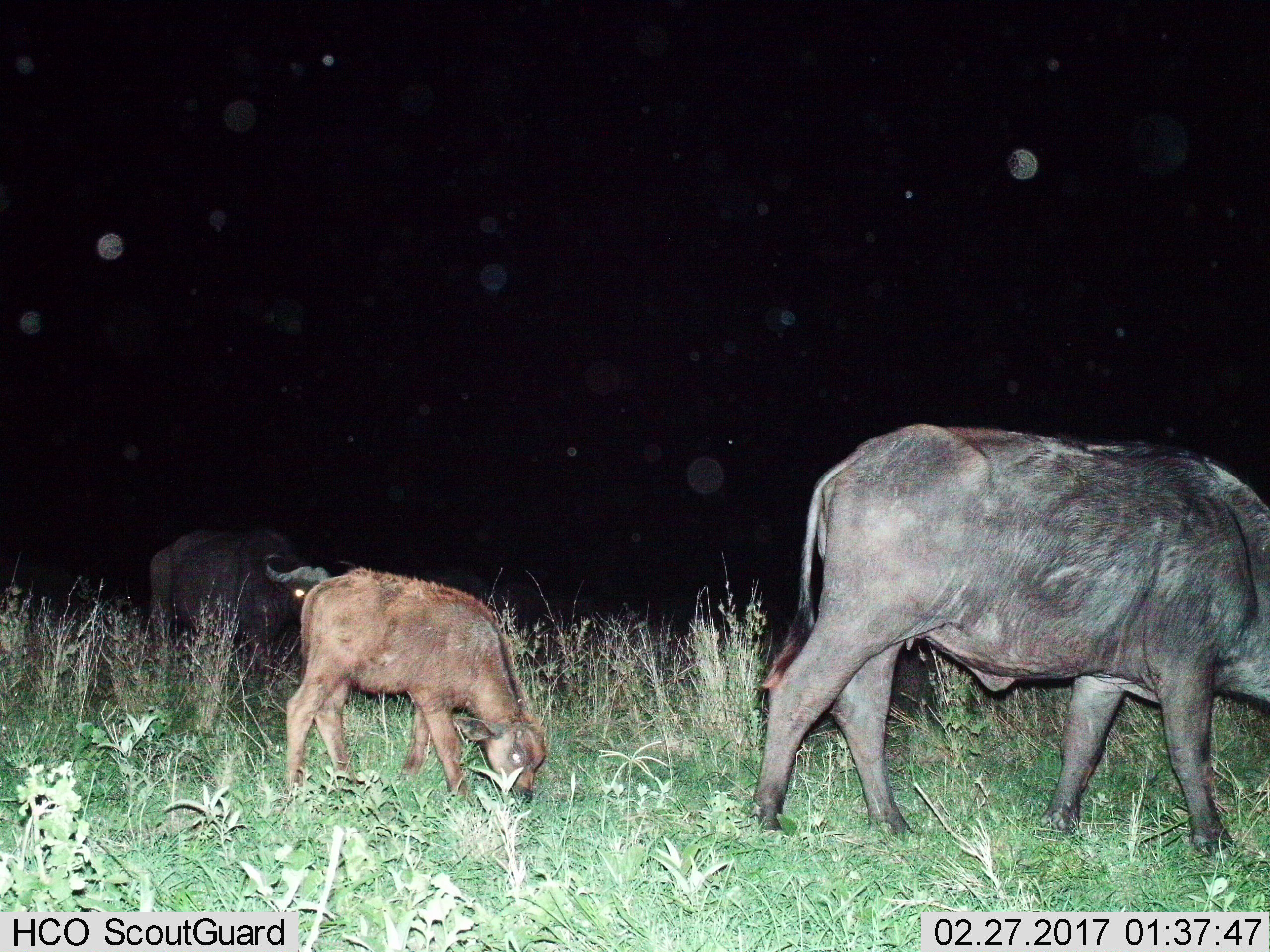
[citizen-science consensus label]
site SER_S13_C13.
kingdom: Animalia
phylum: Chordata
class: Mammalia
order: Artiodactyla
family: Bovidae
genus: Syncerus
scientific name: Syncerus caffer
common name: african buffalo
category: buffalo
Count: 3.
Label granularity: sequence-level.